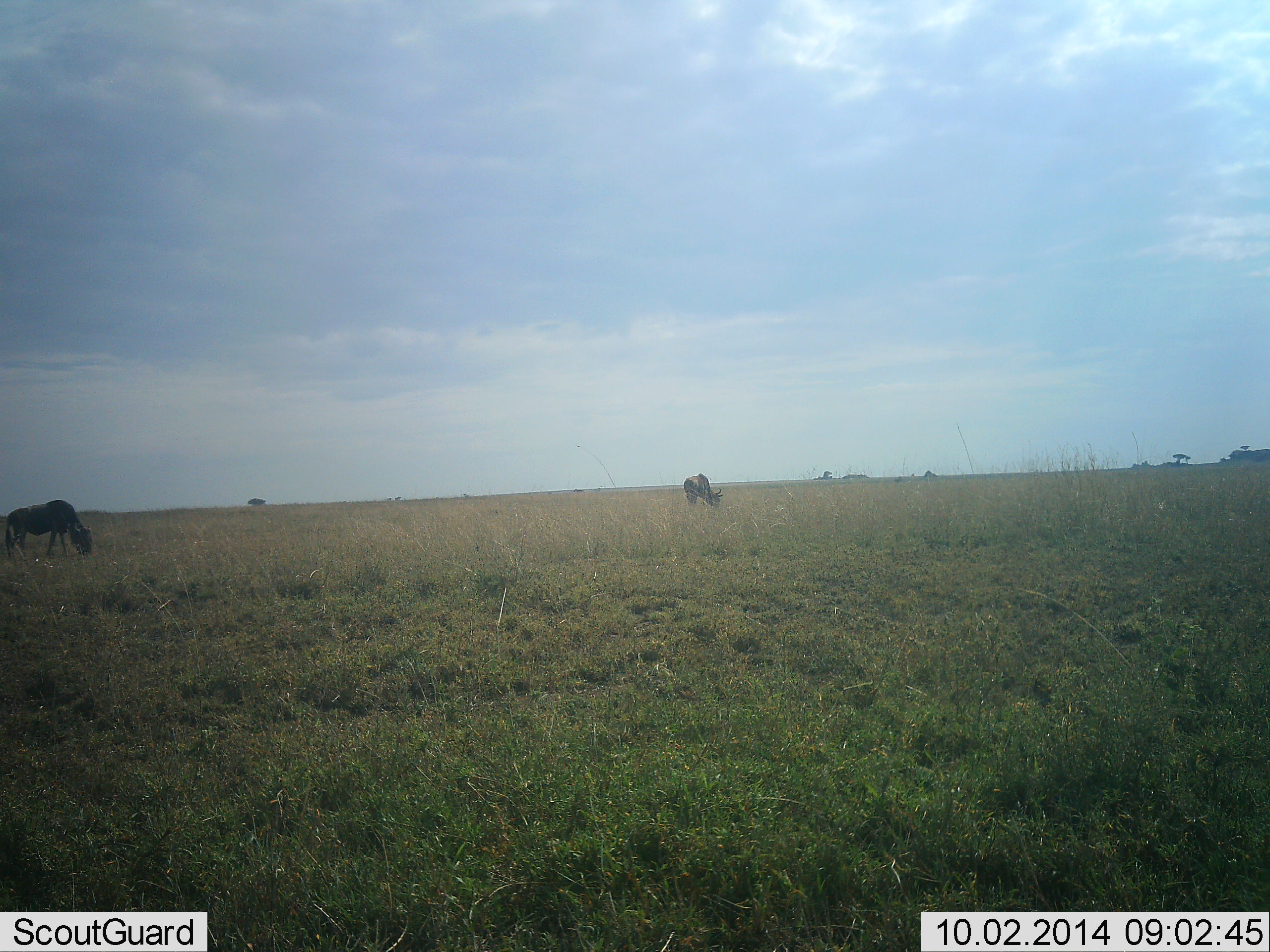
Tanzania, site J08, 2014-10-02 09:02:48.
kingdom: Animalia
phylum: Chordata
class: Mammalia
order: Artiodactyla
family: Bovidae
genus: Connochaetes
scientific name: Connochaetes taurinus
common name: blue wildebeest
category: wildebeest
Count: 2.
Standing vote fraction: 10%.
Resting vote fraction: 0%.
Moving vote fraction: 10%.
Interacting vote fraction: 0%.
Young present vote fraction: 0%.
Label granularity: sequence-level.